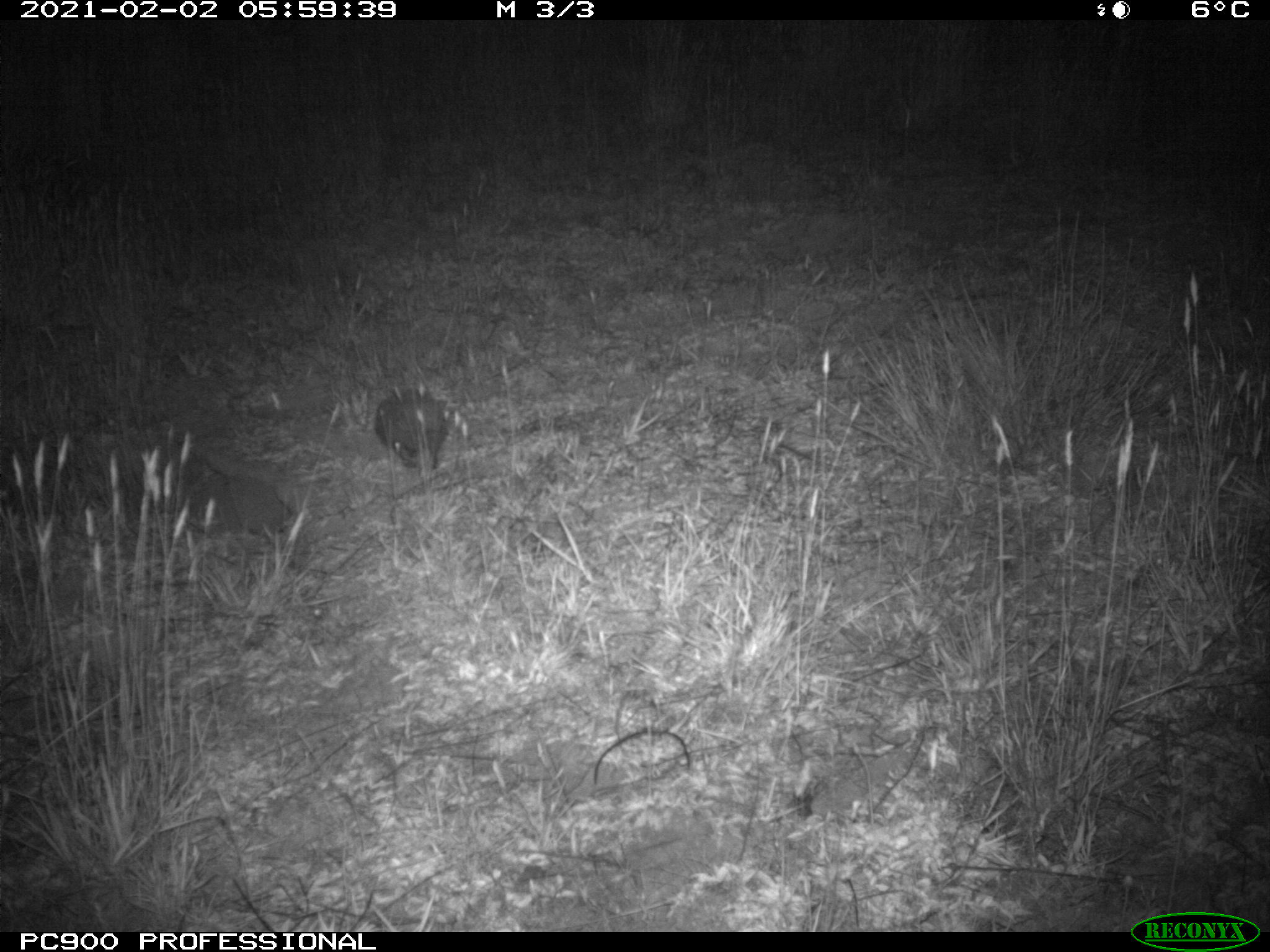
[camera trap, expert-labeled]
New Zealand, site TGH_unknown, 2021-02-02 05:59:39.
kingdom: Animalia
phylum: Chordata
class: Mammalia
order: Eulipotyphla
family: Erinaceidae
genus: Erinaceus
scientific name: Erinaceus europaeus europaeus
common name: european hedgehog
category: hedgehog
Hedgehog (european hedgehog) (Erinaceus europaeus europaeus).